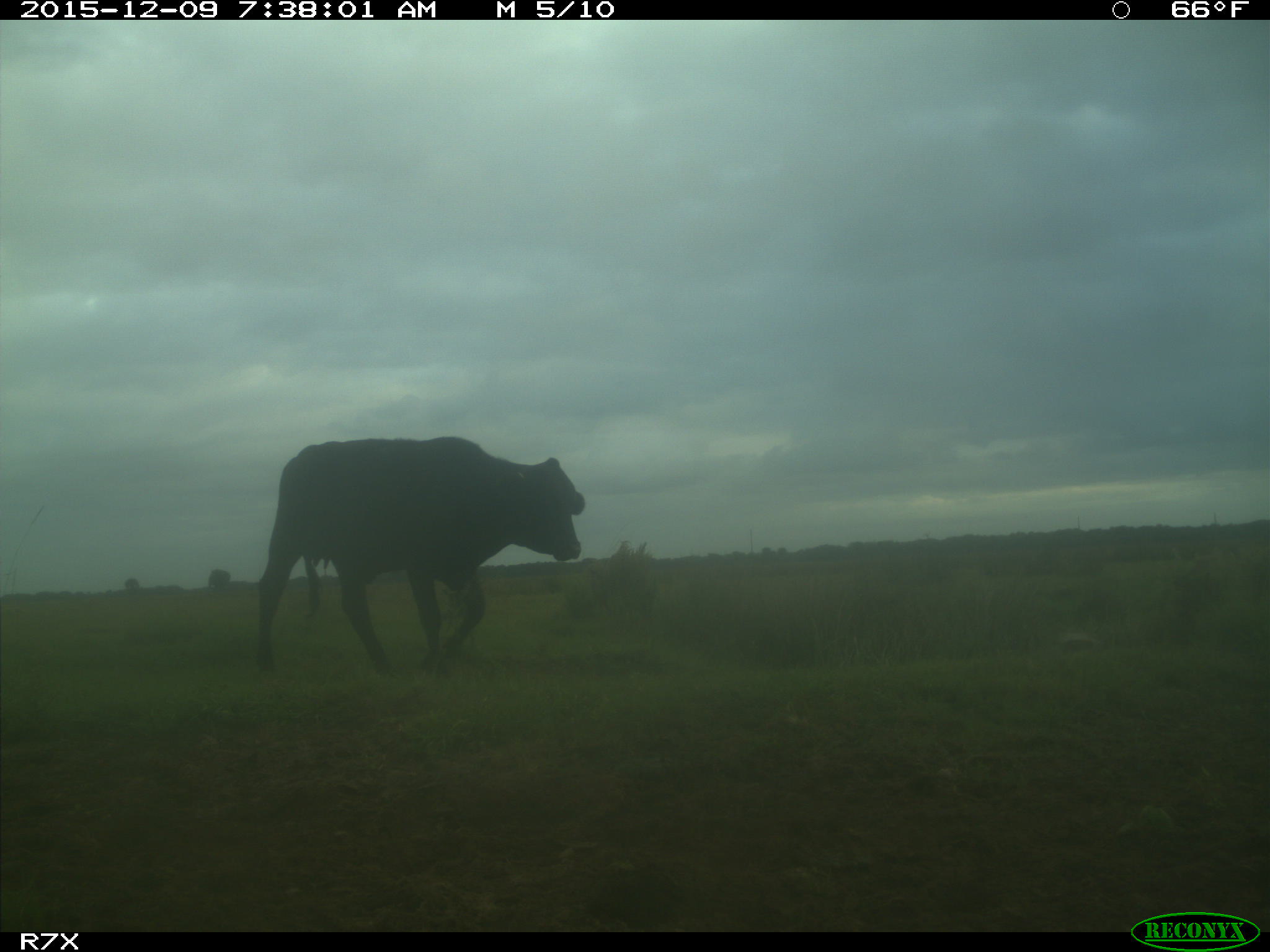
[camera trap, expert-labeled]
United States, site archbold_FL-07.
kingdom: Animalia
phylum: Chordata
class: Mammalia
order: Artiodactyla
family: Bovidae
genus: Bos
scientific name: Bos taurus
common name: domestic cow